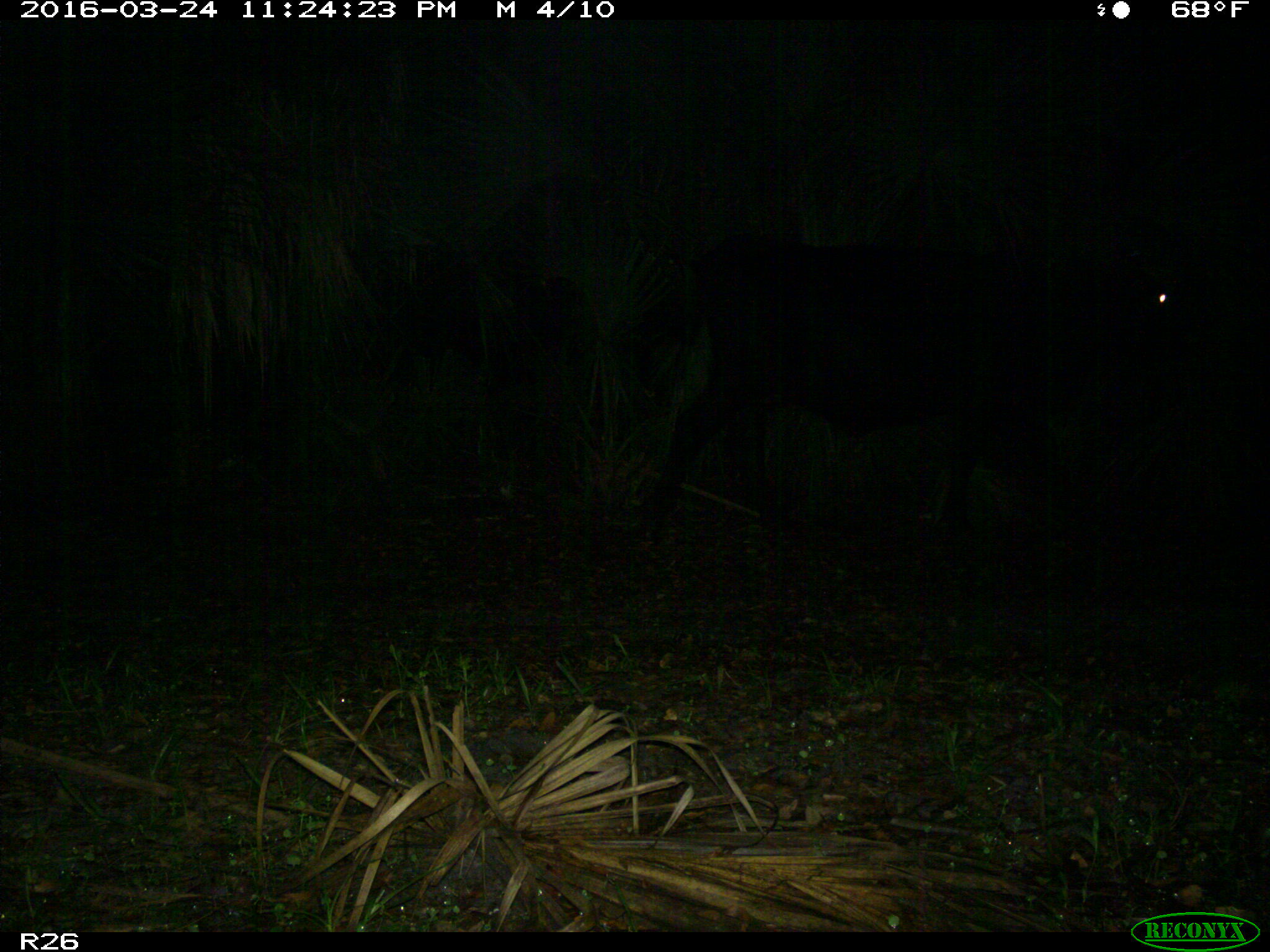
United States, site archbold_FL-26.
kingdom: Animalia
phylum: Chordata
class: Mammalia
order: Artiodactyla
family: Bovidae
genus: Bos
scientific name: Bos taurus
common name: domestic cow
Bos taurus (domestic cow).